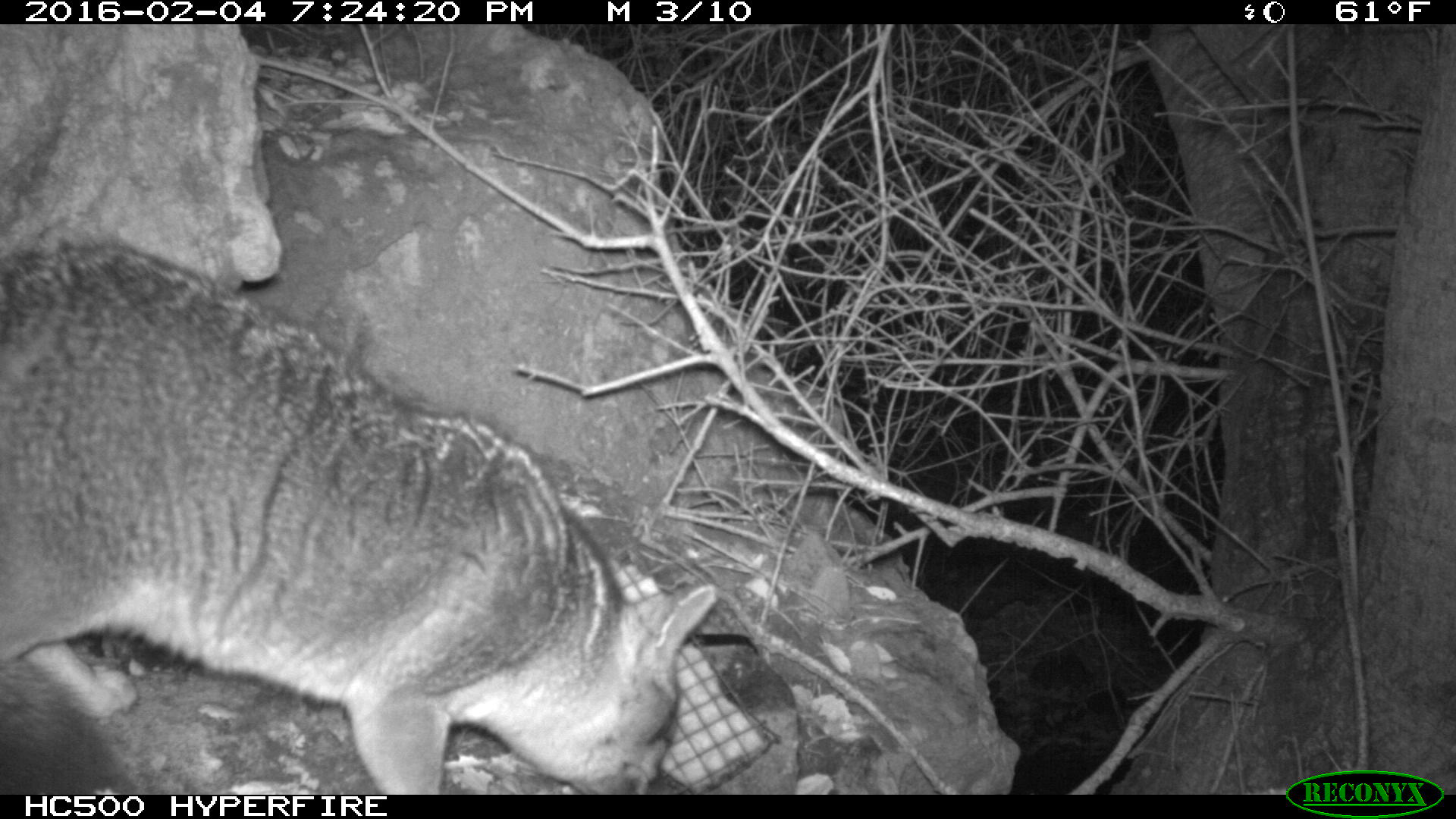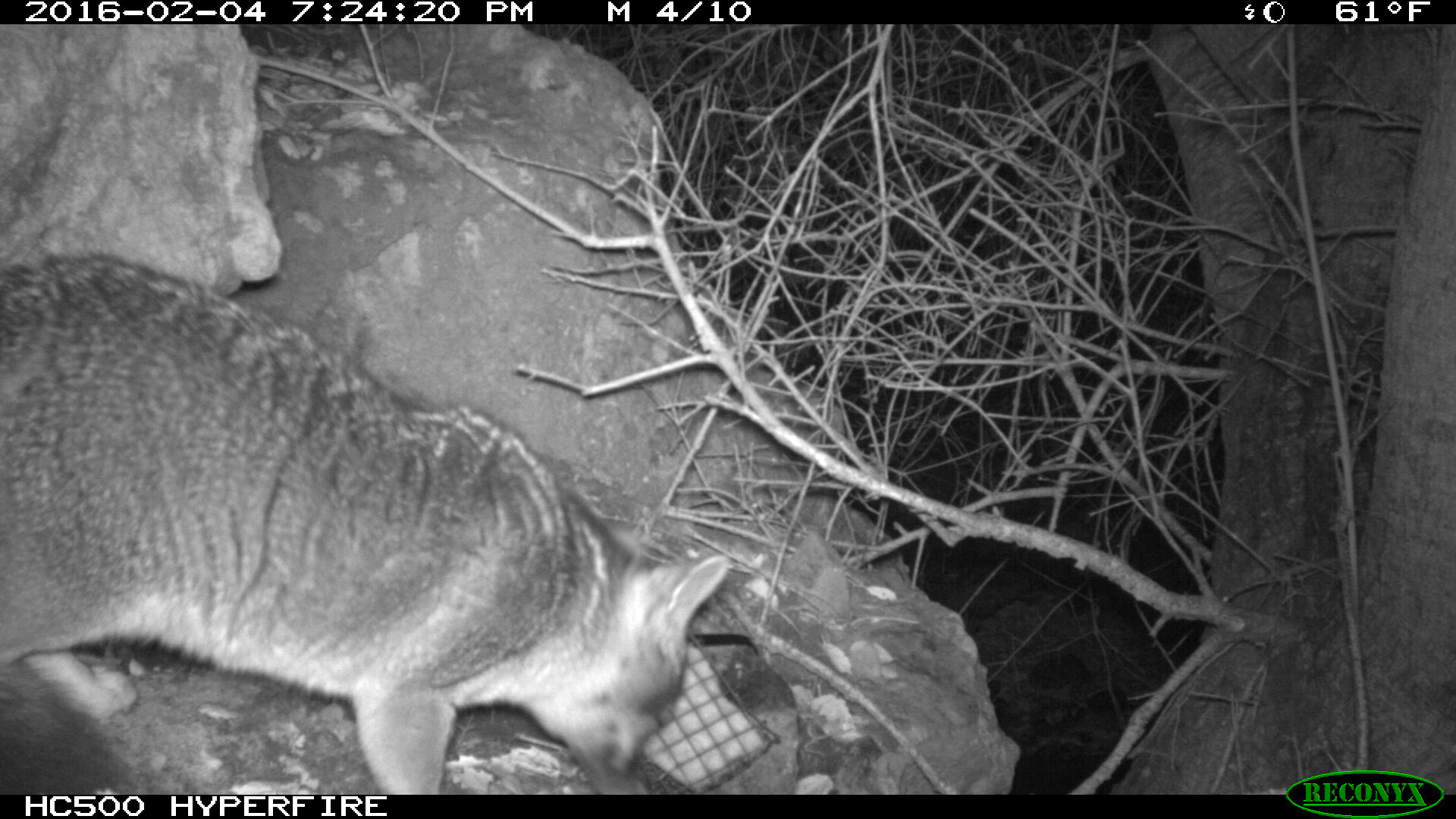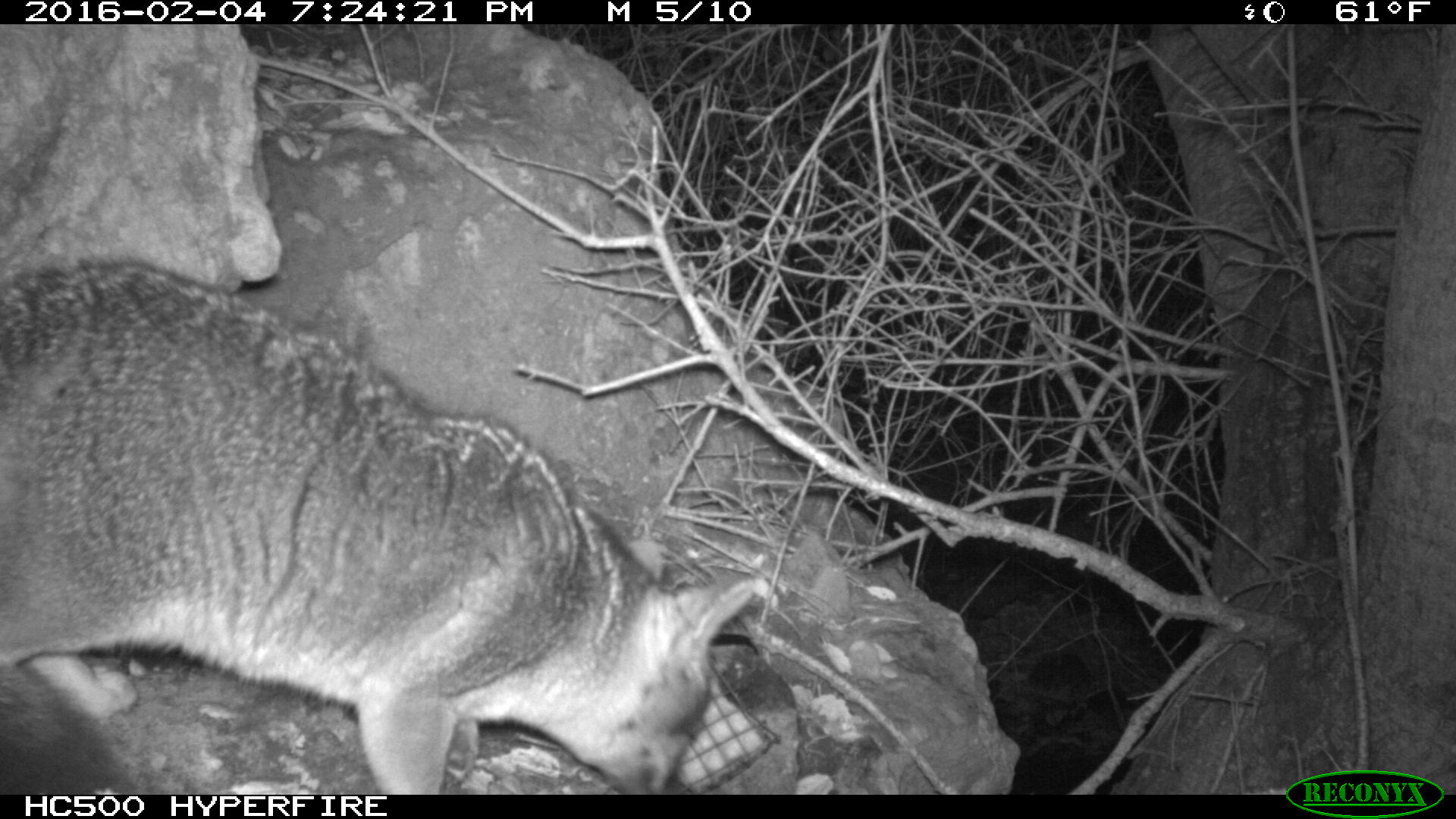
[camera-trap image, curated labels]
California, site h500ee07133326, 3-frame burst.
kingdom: Animalia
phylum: Chordata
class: Mammalia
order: Carnivora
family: Canidae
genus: Urocyon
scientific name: Urocyon littoralis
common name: island fox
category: fox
Fox (island fox) (Urocyon littoralis).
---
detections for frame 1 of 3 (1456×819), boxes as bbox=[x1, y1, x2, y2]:
fox: bbox=[0, 240, 717, 794]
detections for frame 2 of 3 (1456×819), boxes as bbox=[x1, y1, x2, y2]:
fox: bbox=[0, 249, 728, 795]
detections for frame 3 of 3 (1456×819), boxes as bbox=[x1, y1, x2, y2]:
fox: bbox=[0, 255, 755, 795]